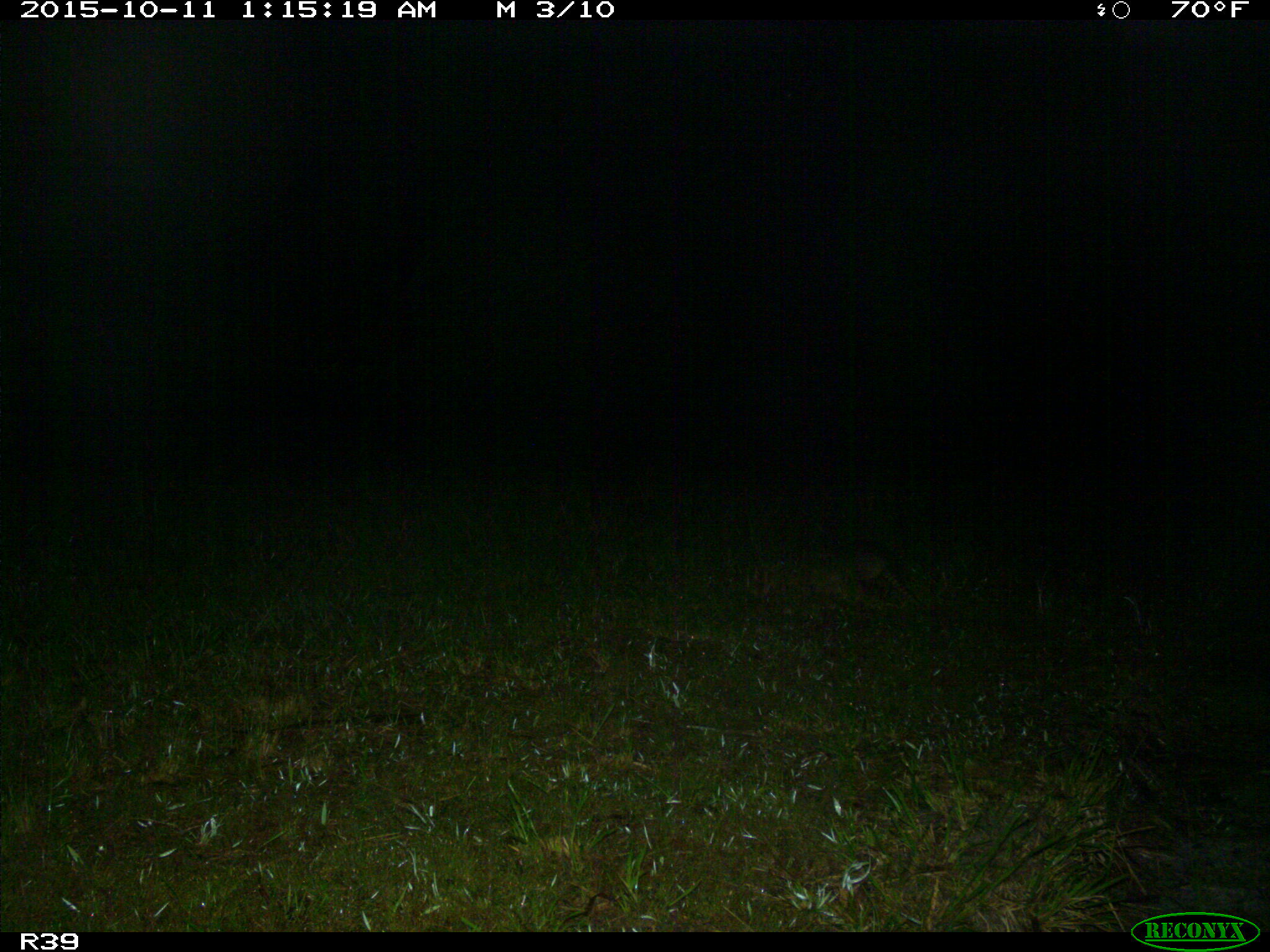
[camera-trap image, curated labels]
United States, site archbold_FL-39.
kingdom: Animalia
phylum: Chordata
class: Mammalia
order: Cingulata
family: Dasypodidae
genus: Dasypus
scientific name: Dasypus novemcinctus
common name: nine-banded armadillo